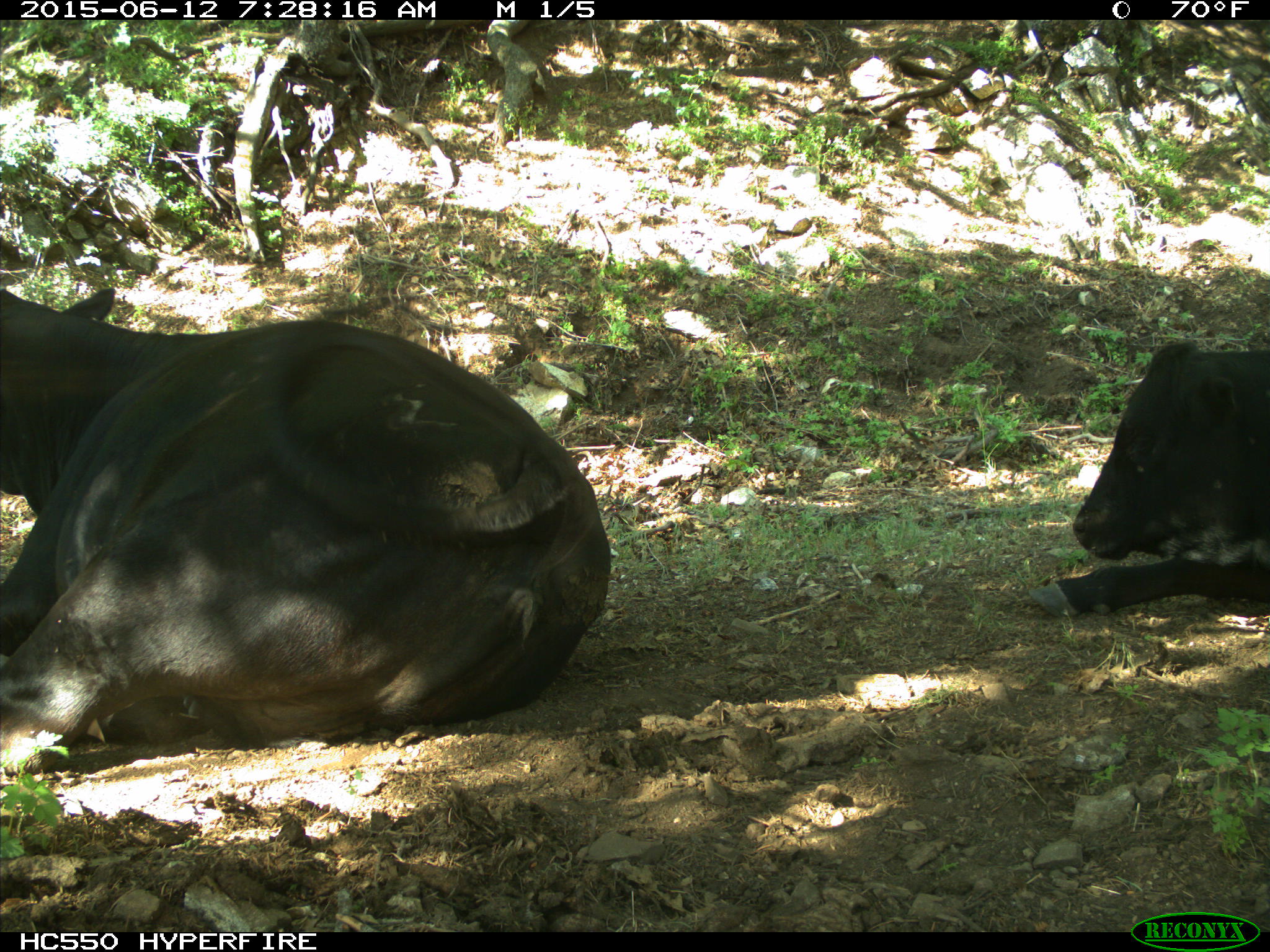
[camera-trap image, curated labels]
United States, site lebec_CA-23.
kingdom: Animalia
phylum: Chordata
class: Mammalia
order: Artiodactyla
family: Bovidae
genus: Bos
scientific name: Bos taurus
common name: domestic cow